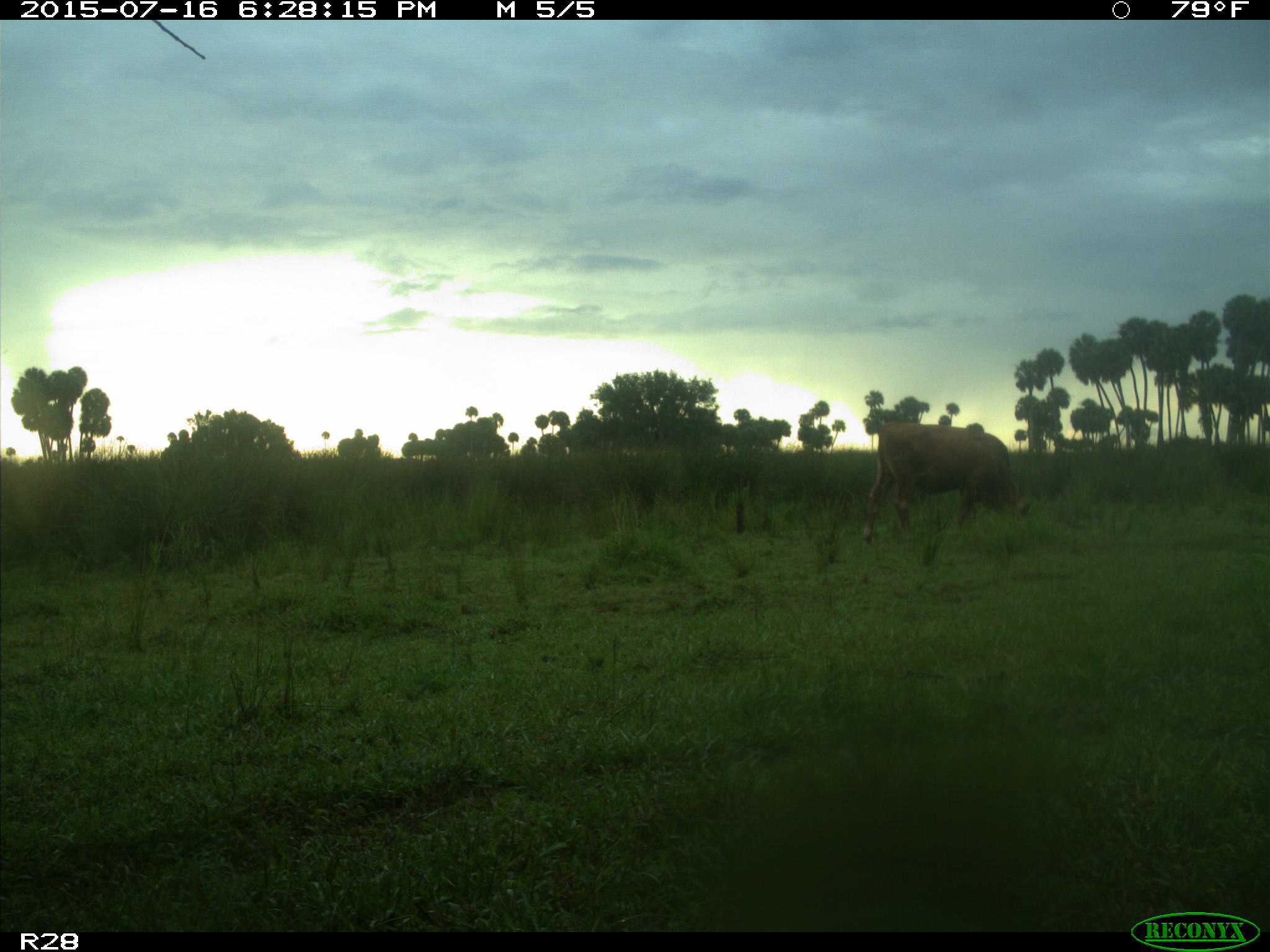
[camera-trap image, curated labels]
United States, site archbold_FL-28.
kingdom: Animalia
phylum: Chordata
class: Mammalia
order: Artiodactyla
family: Bovidae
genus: Bos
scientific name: Bos taurus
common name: domestic cow